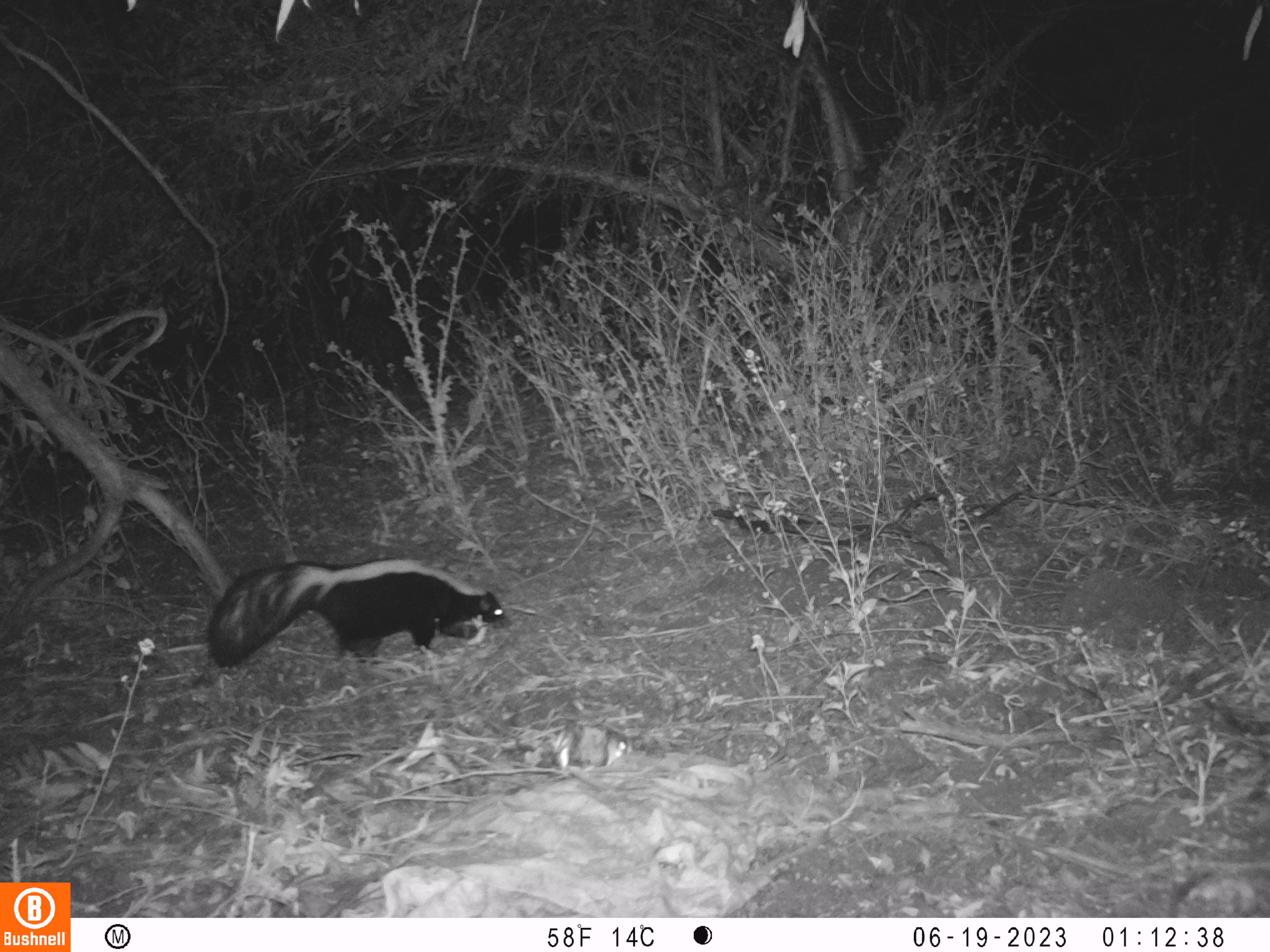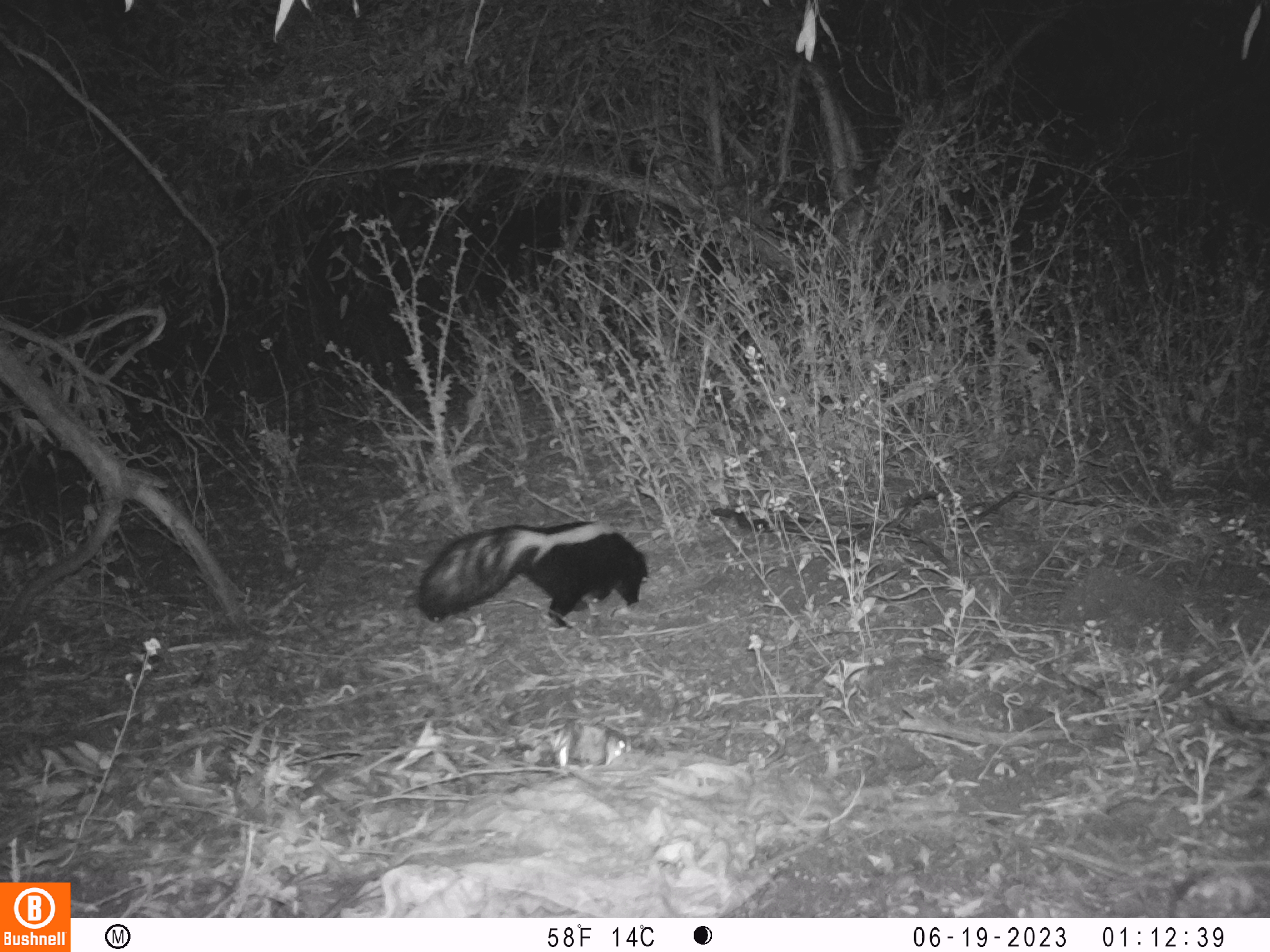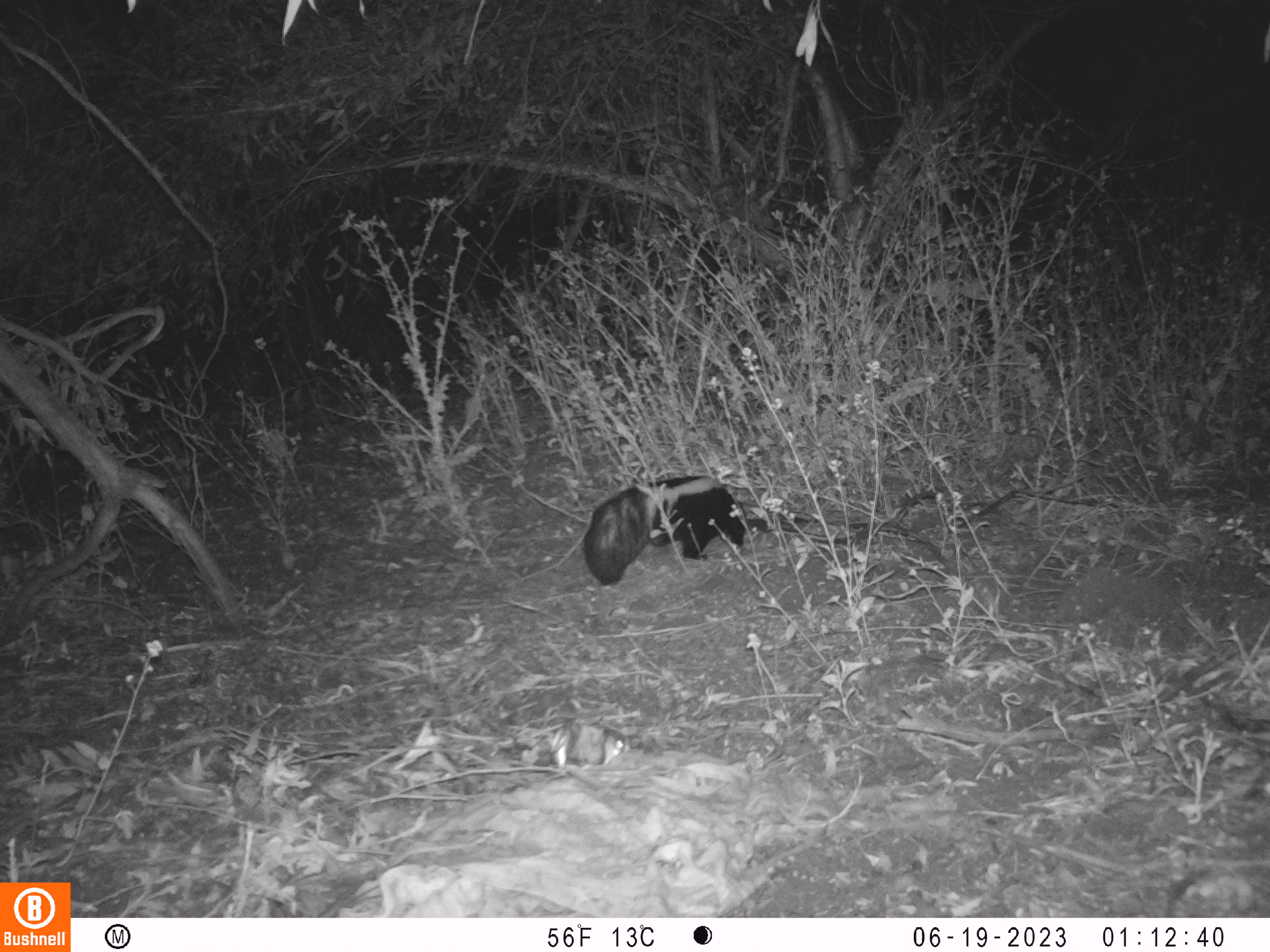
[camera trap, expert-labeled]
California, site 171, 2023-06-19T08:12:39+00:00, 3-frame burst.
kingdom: Animalia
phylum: Chordata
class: Mammalia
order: Carnivora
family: Mephitidae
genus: Mephitis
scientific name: Mephitis mephitis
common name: striped skunk